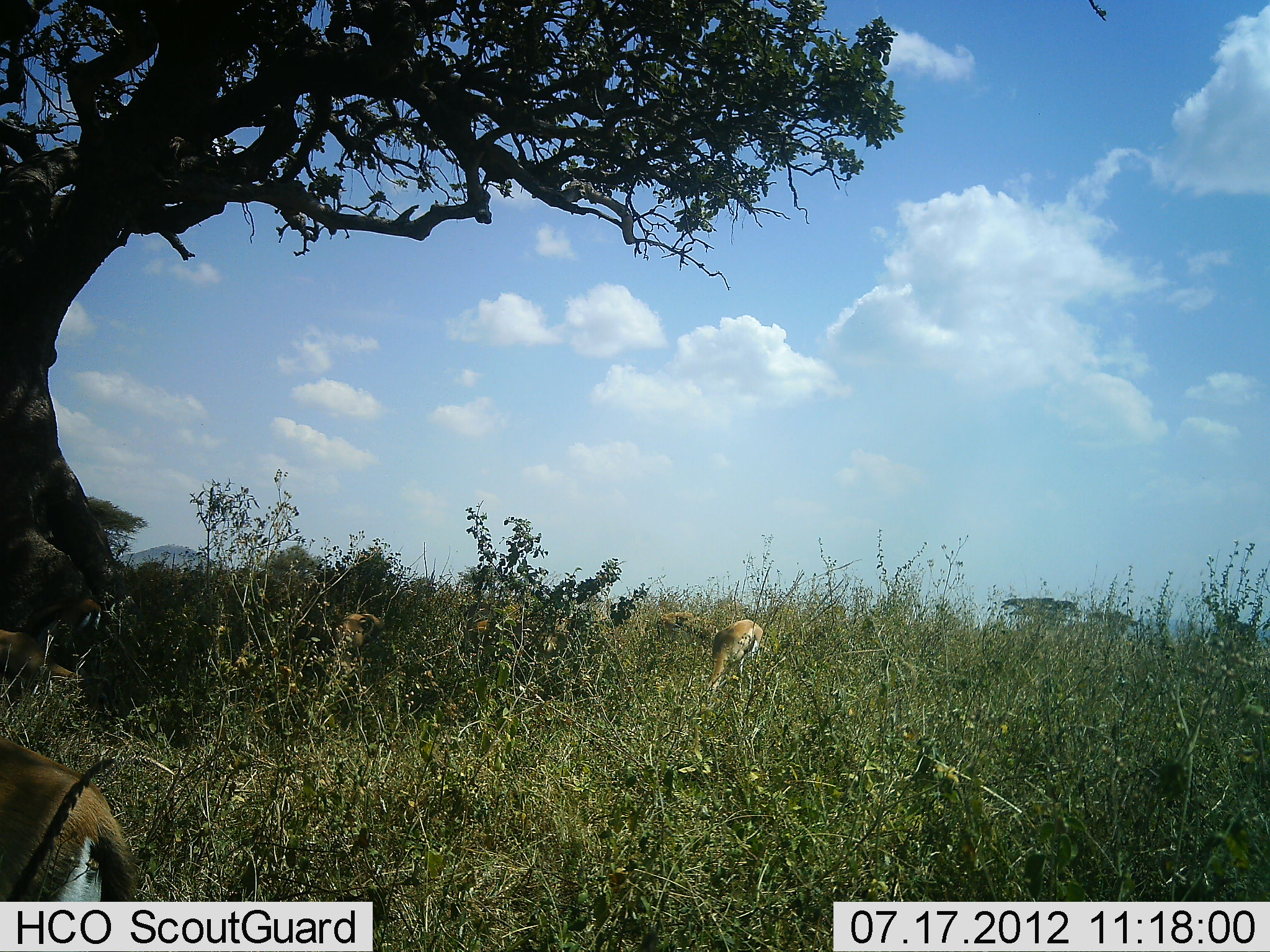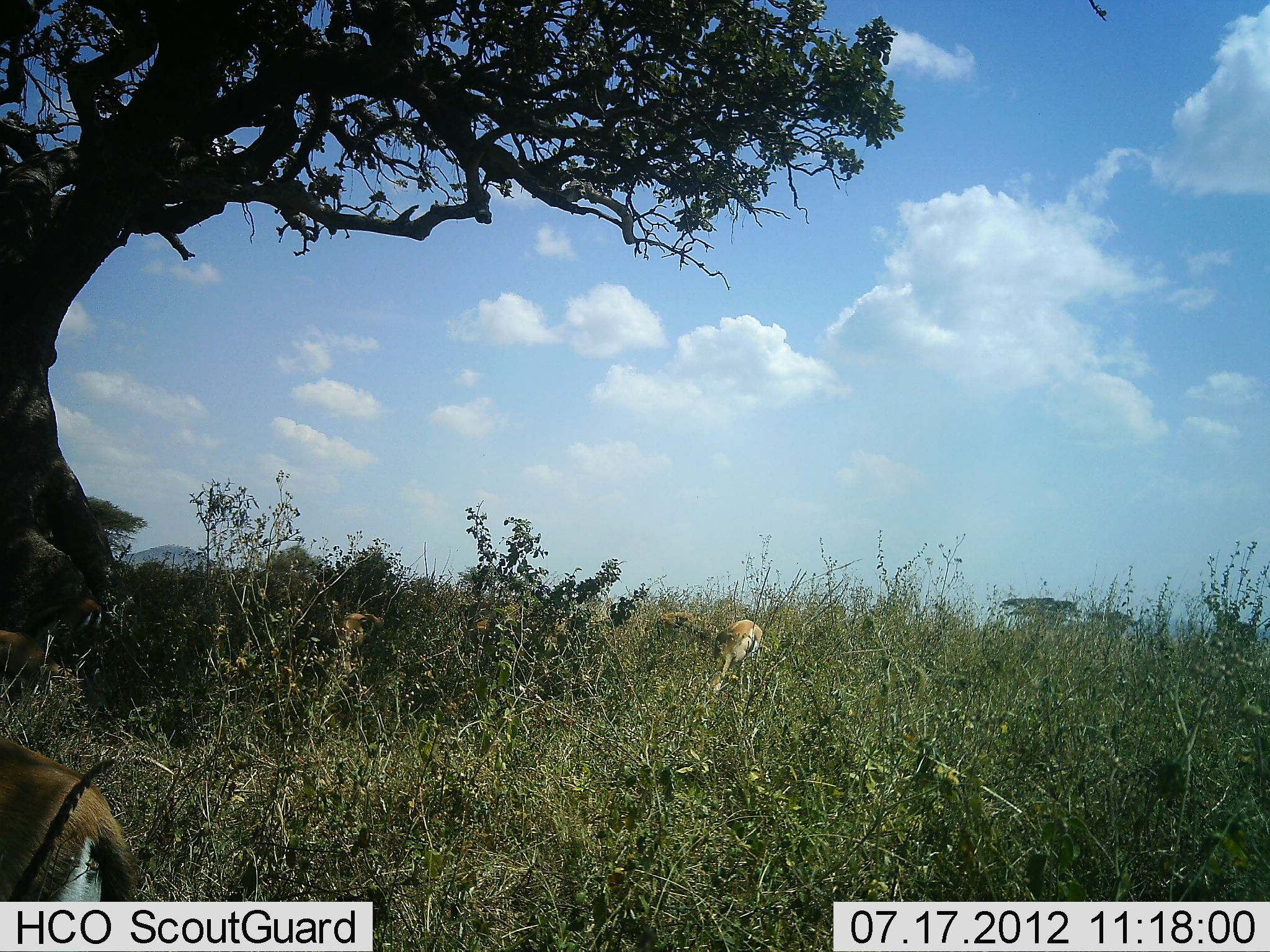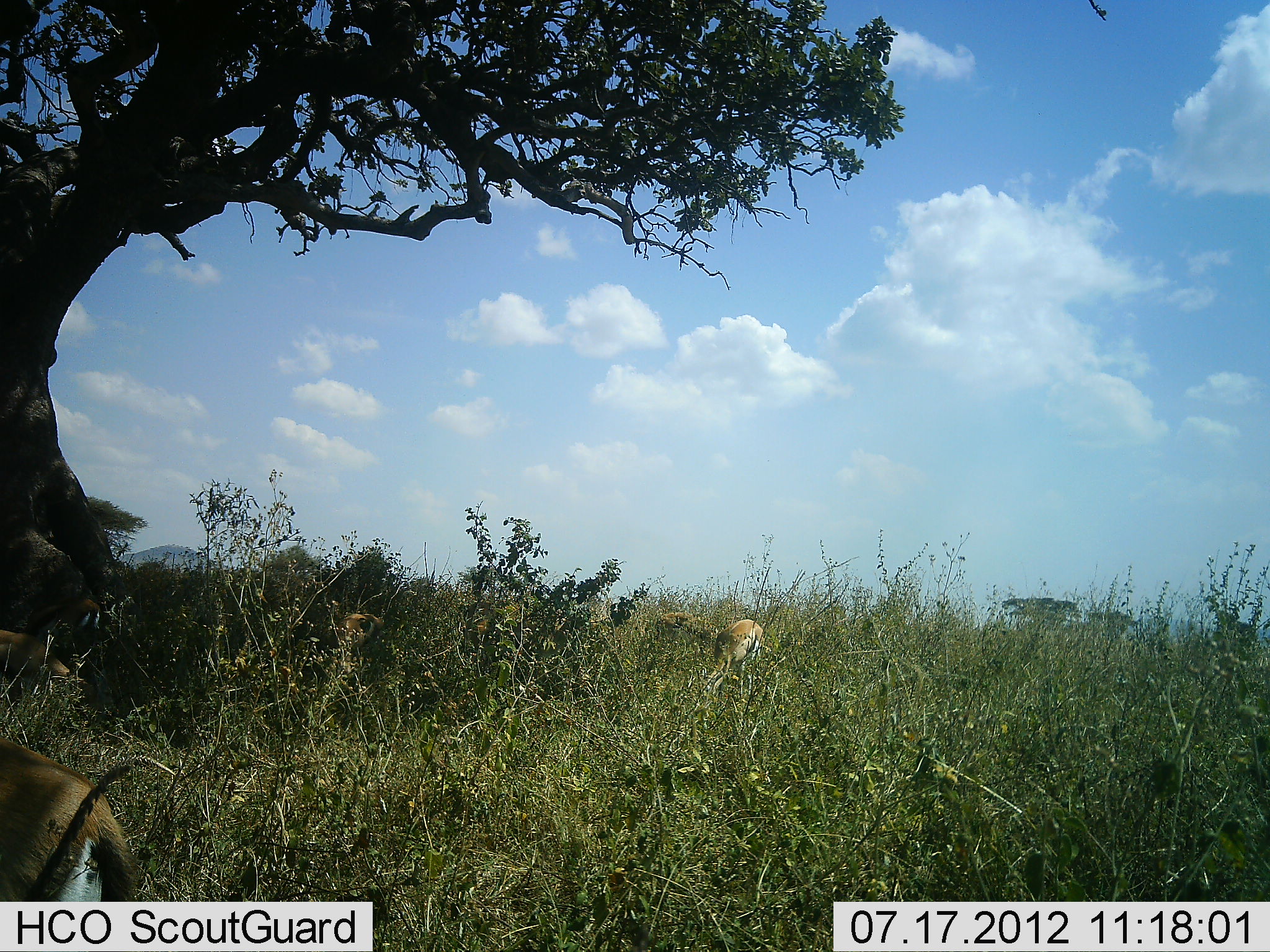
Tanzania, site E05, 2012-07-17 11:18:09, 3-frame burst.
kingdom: Animalia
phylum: Chordata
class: Mammalia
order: Artiodactyla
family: Bovidae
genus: Eudorcas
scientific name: Eudorcas thomsonii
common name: thomson's gazelle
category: gazellethomsons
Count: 3.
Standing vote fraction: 40%.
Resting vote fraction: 20%.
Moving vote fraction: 0%.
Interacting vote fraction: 0%.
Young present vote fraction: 0%.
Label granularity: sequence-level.